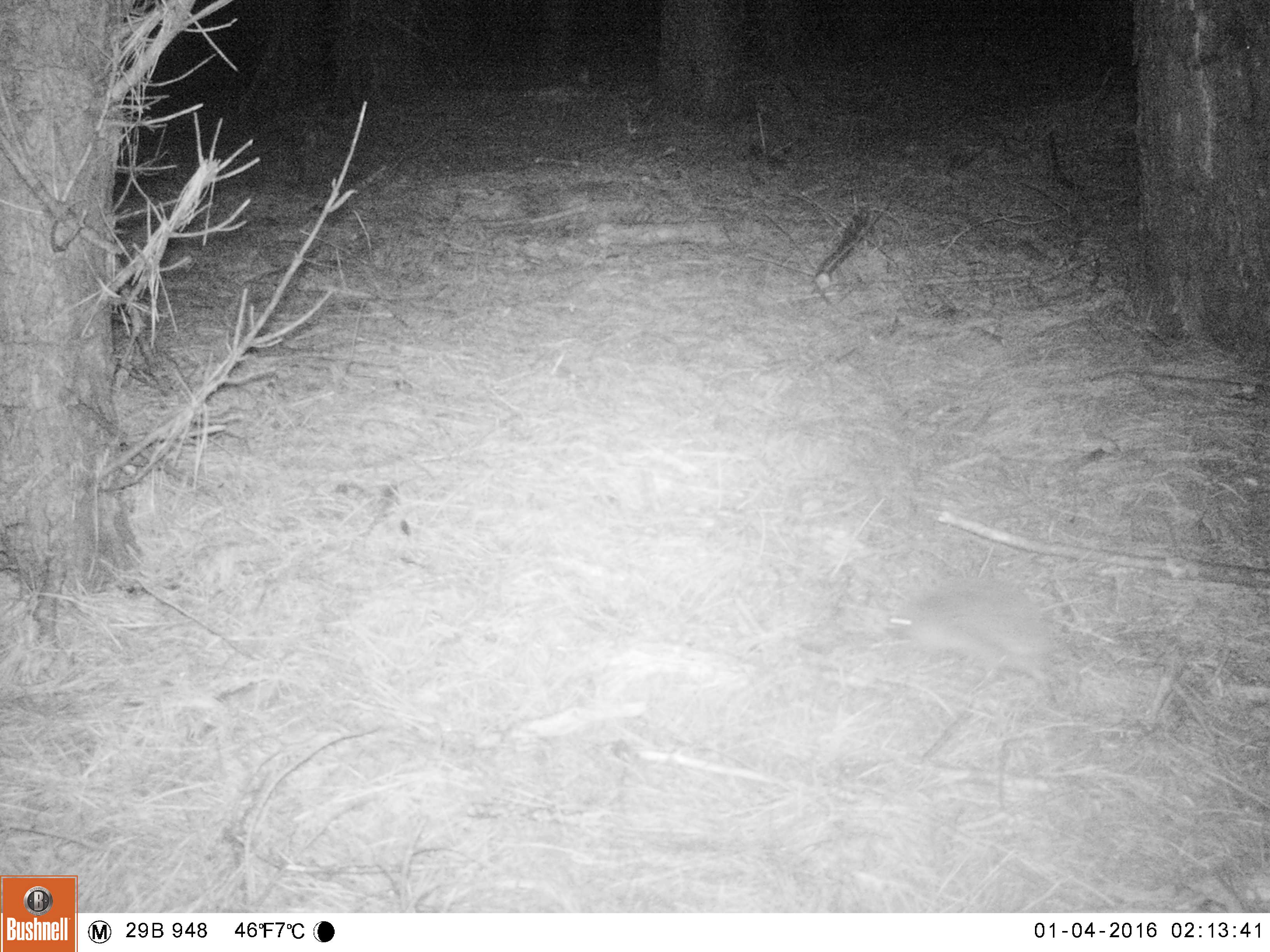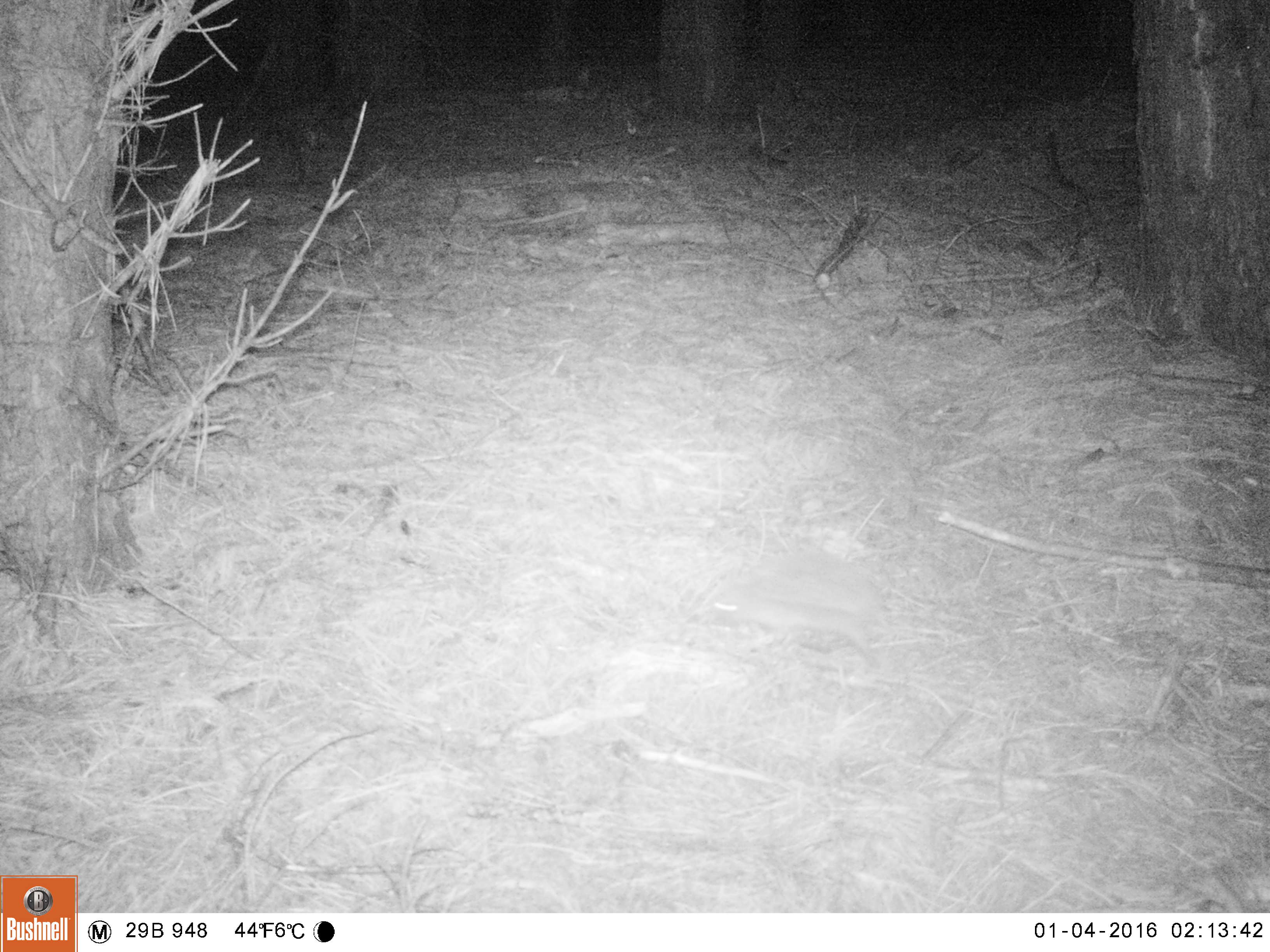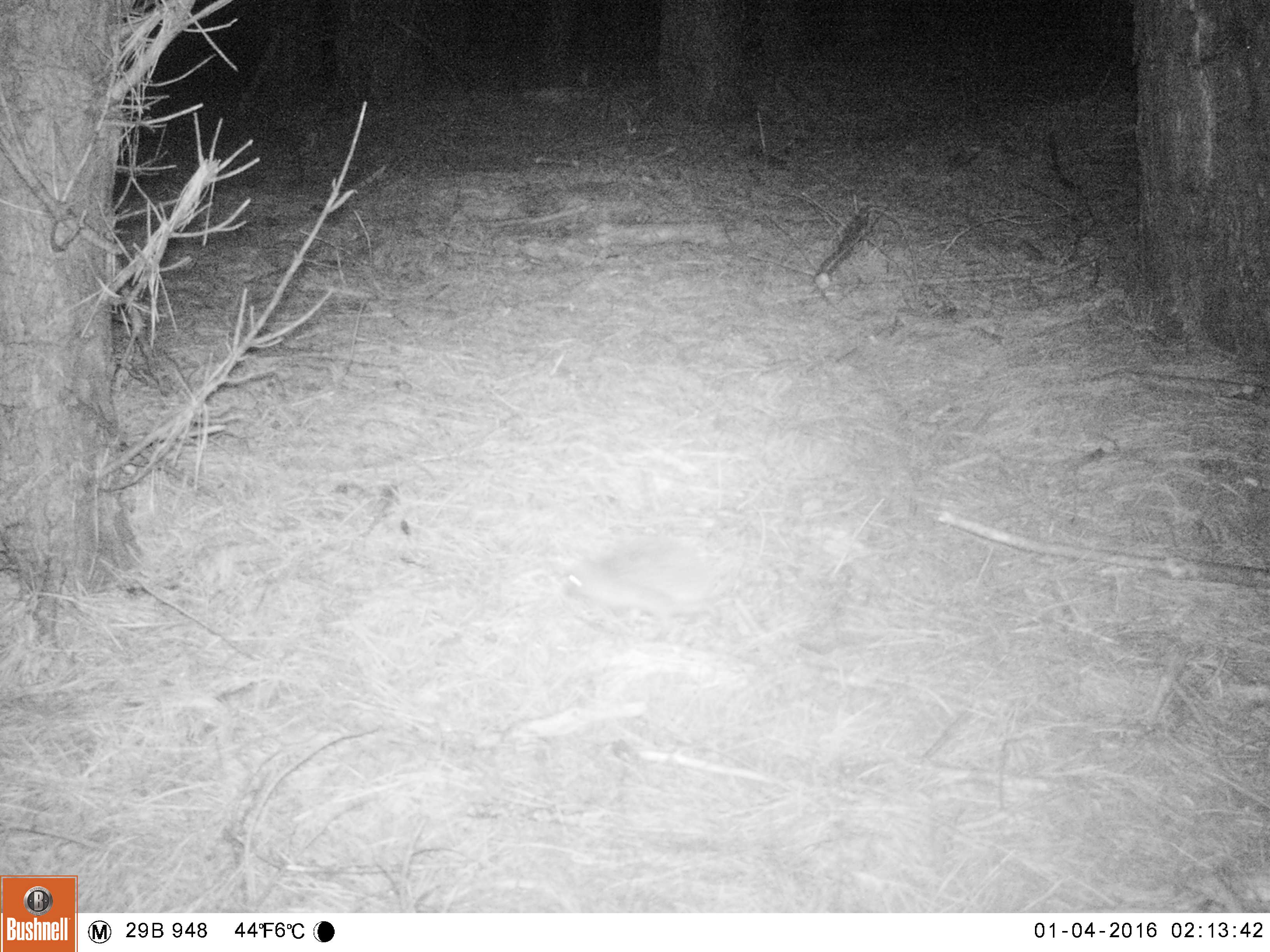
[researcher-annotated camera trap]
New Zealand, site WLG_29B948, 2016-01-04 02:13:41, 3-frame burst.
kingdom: Animalia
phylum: Chordata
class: Mammalia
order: Eulipotyphla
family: Erinaceidae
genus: Erinaceus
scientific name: Erinaceus europaeus europaeus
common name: european hedgehog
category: hedgehog